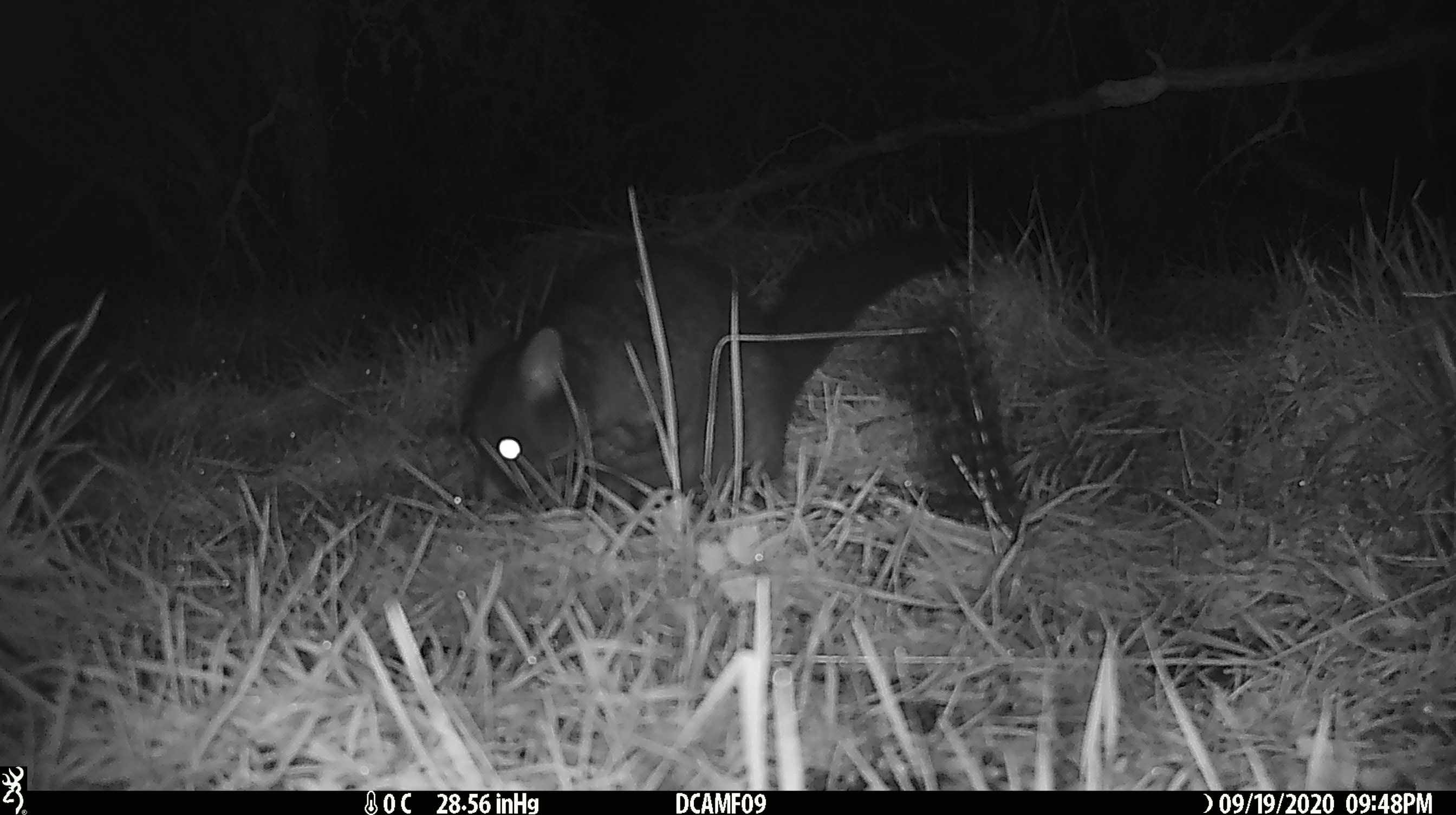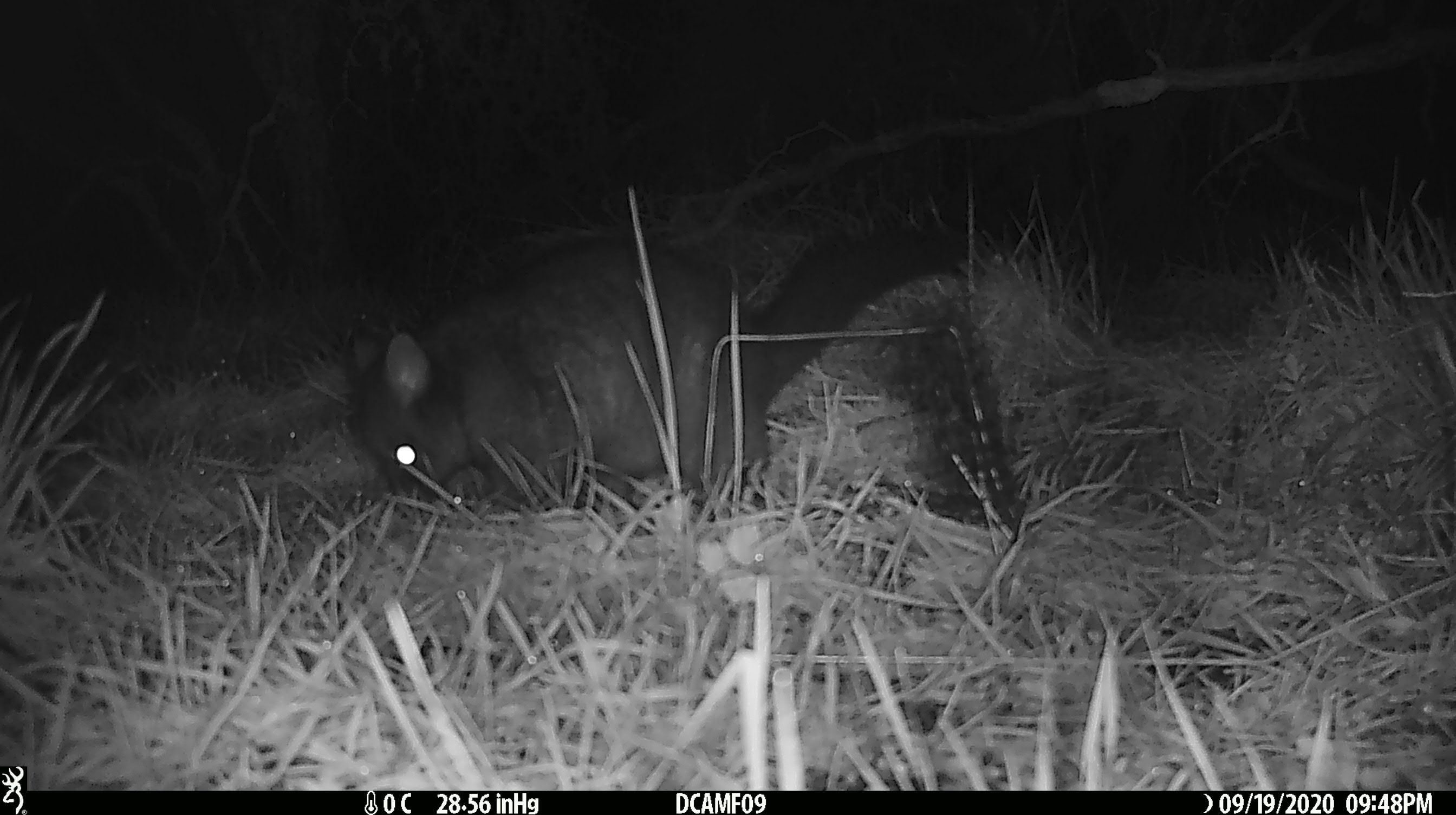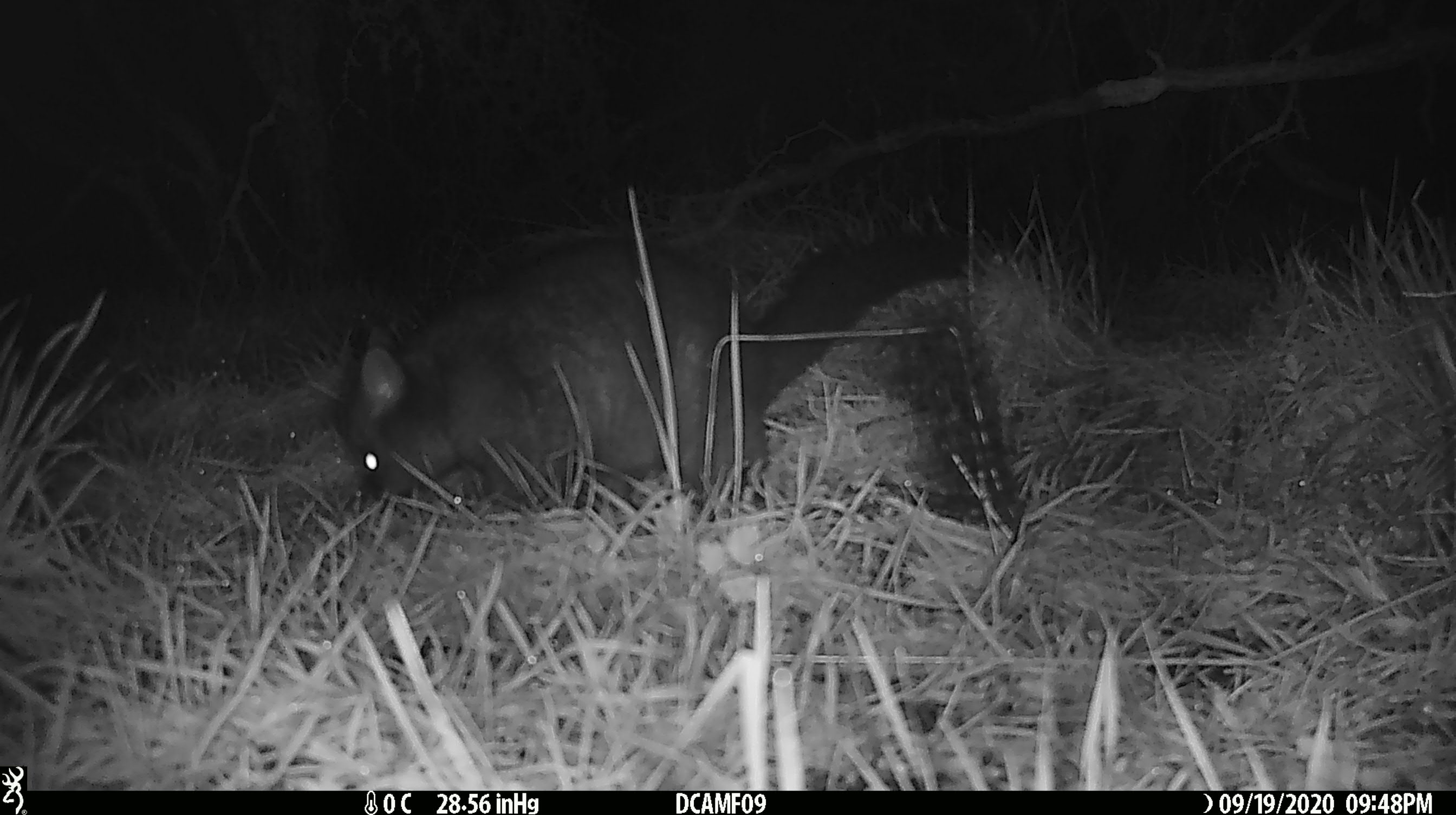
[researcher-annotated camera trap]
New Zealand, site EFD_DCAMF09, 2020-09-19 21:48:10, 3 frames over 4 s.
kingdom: Animalia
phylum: Chordata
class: Mammalia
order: Diprotodontia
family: Phalangeridae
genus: Trichosurus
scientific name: Trichosurus vulpecula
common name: common brushtail possum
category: possum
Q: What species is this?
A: Possum (common brushtail possum) (Trichosurus vulpecula).